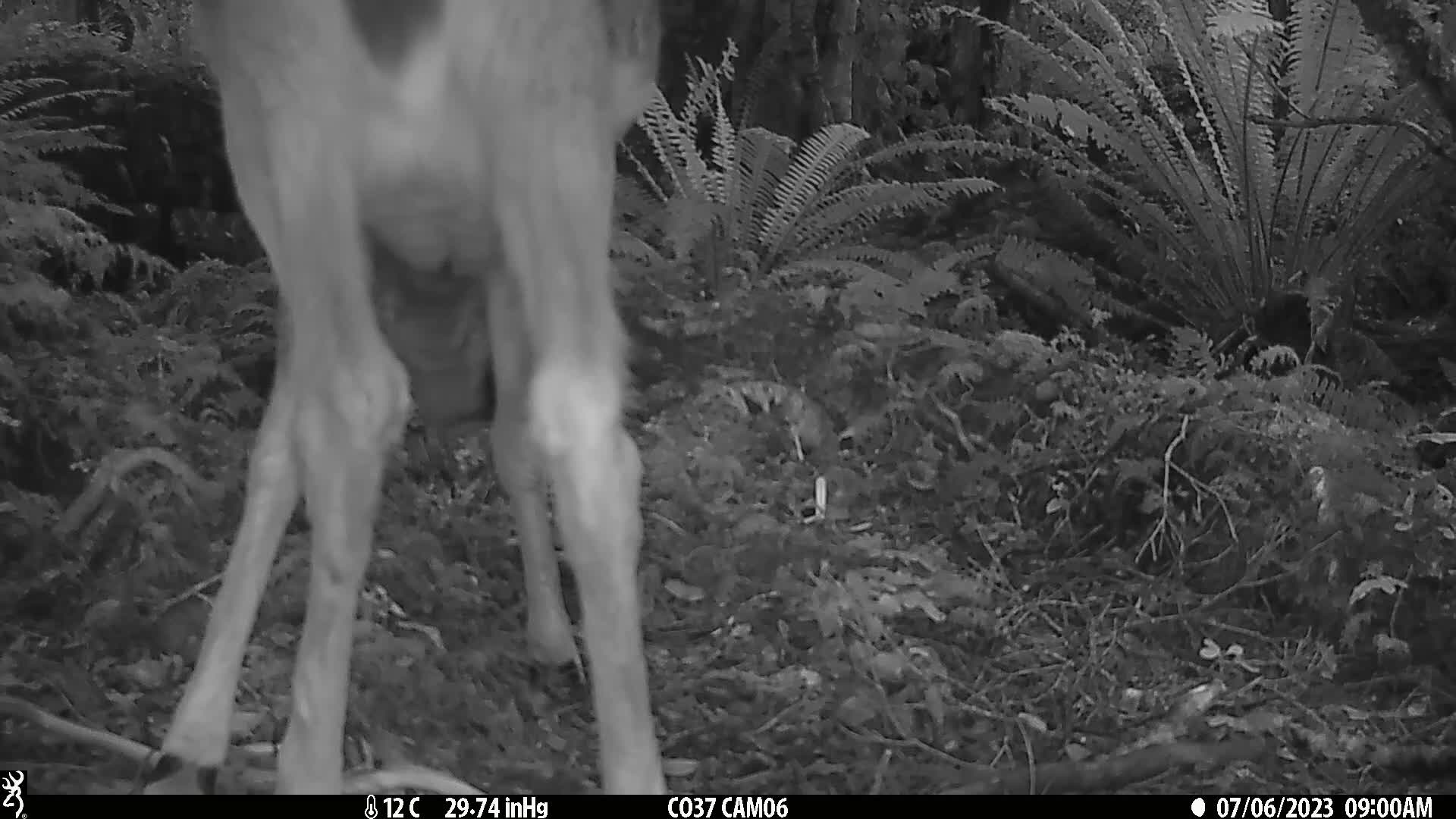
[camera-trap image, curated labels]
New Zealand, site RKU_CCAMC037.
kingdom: Animalia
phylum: Chordata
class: Mammalia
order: Artiodactyla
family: Cervidae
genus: Odocoileus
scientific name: Odocoileus virginianus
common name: white-tailed deer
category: white tailed deer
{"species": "white tailed deer (white-tailed deer) (Odocoileus virginianus)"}